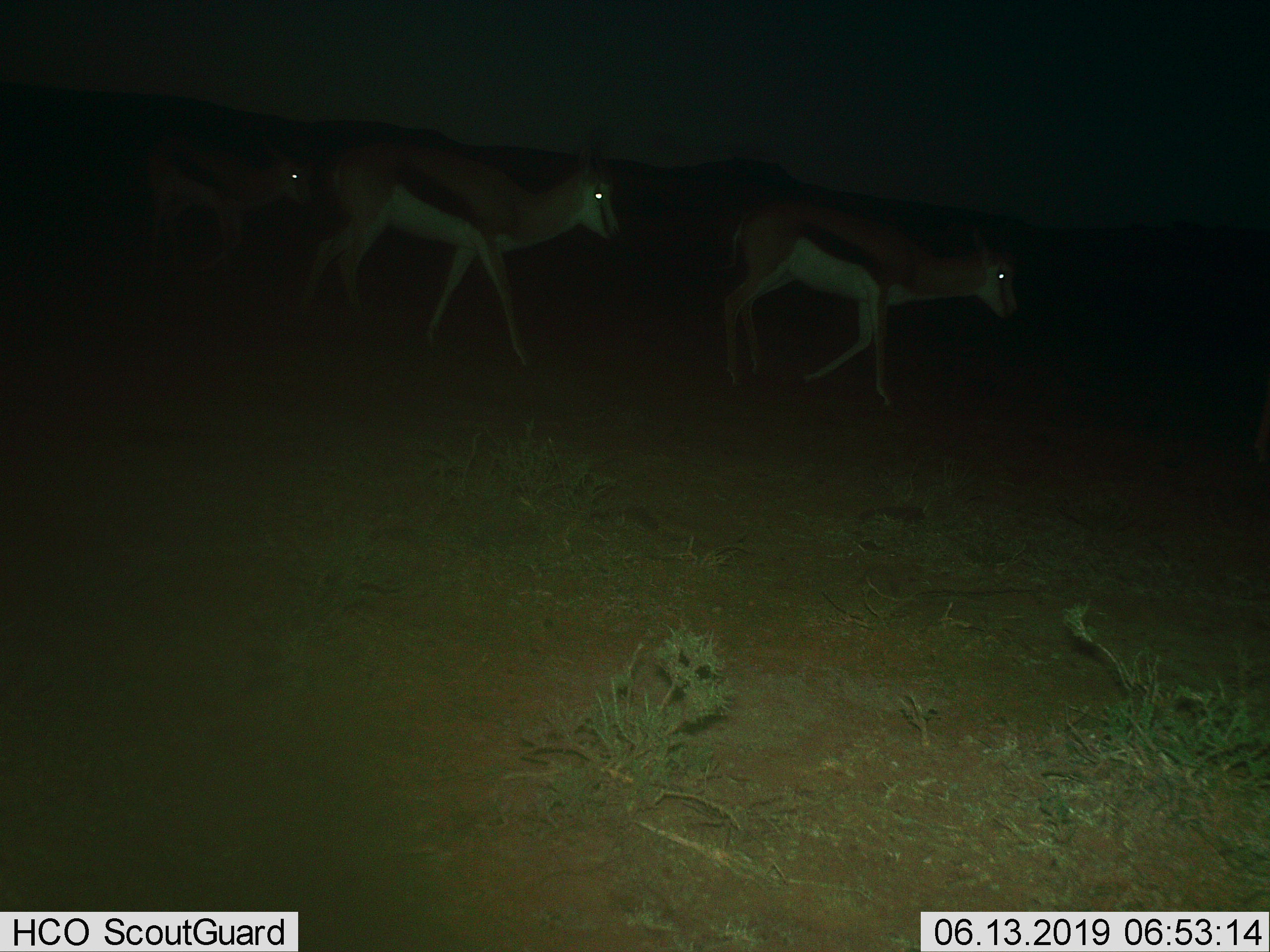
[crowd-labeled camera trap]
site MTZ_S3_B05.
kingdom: Animalia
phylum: Chordata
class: Mammalia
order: Artiodactyla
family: Bovidae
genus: Antidorcas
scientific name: Antidorcas marsupialis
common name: springbok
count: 3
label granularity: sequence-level